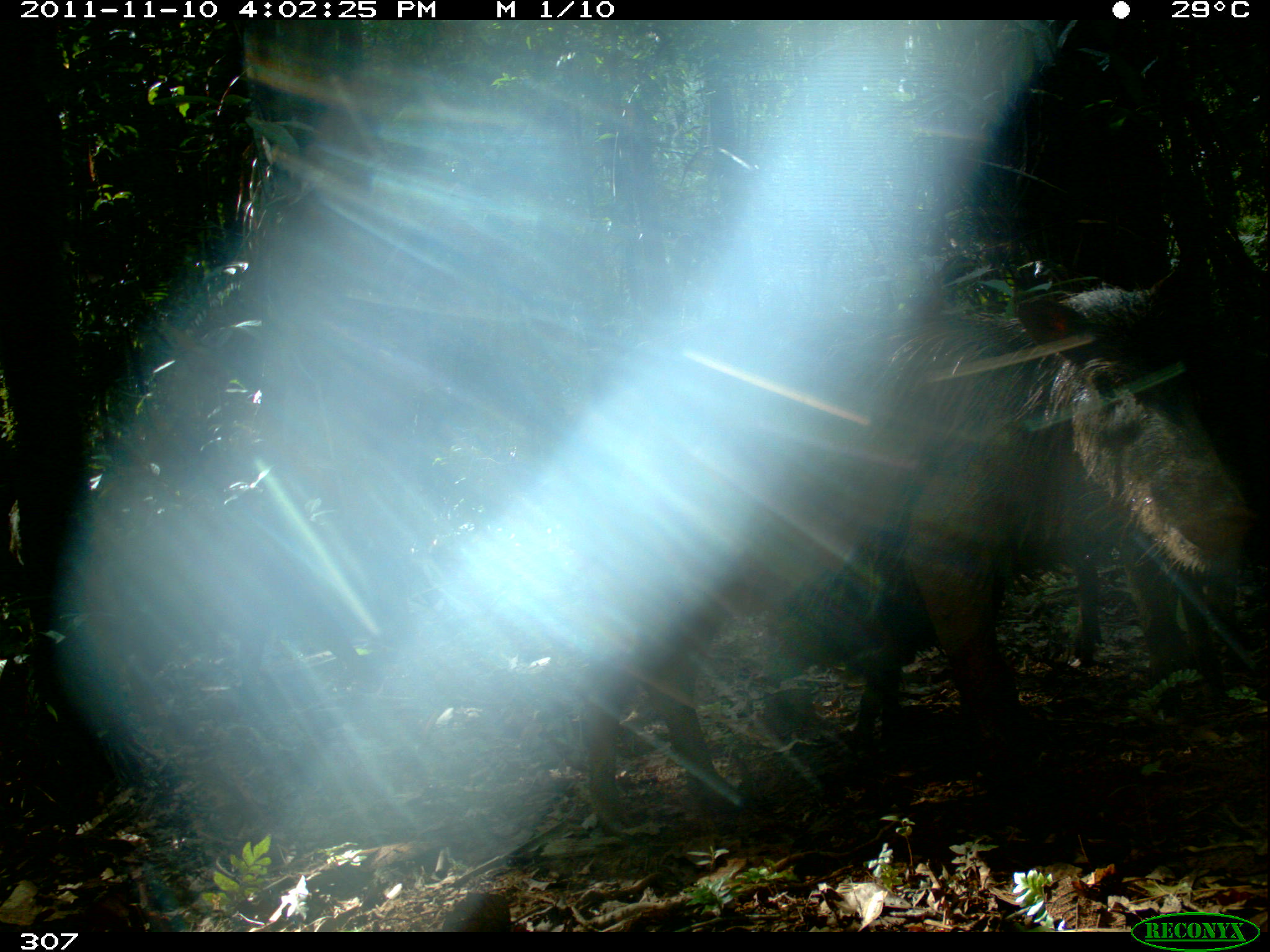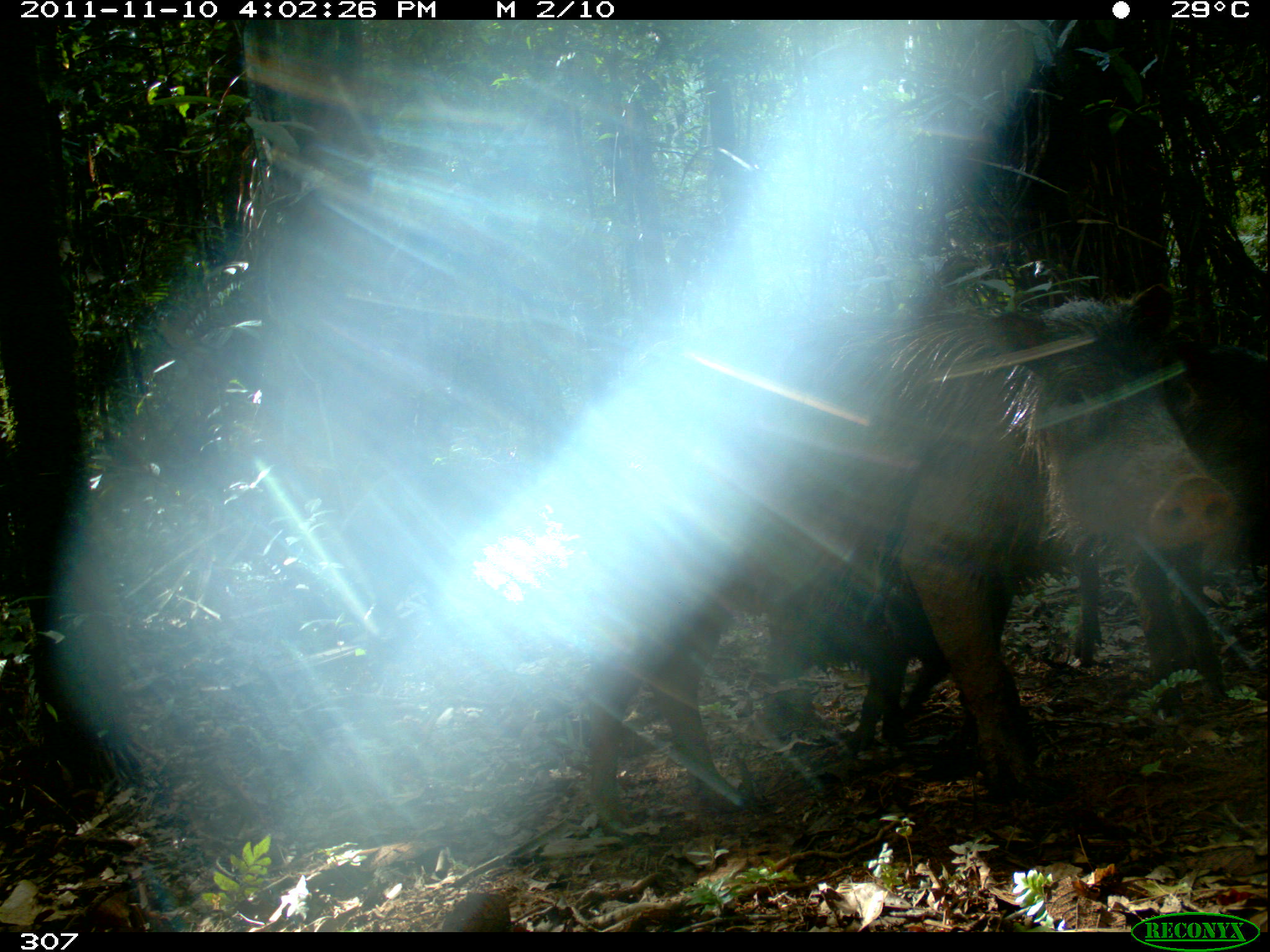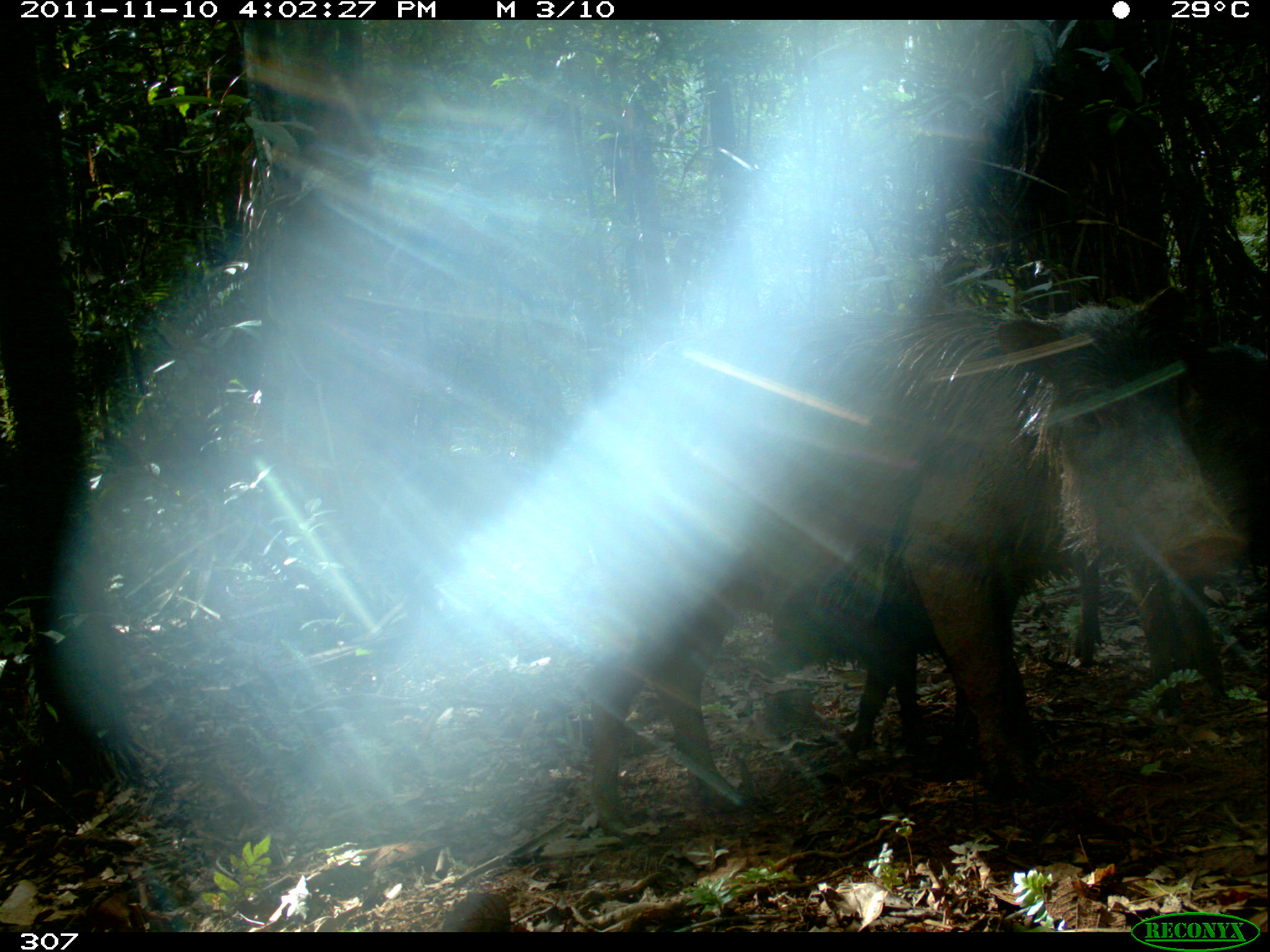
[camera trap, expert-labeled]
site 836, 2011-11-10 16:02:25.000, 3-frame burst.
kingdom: Animalia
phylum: Chordata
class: Mammalia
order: Artiodactyla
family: Tayassuidae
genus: Tayassu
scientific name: Tayassu pecari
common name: white-lipped peccary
Tayassu pecari (white-lipped peccary).